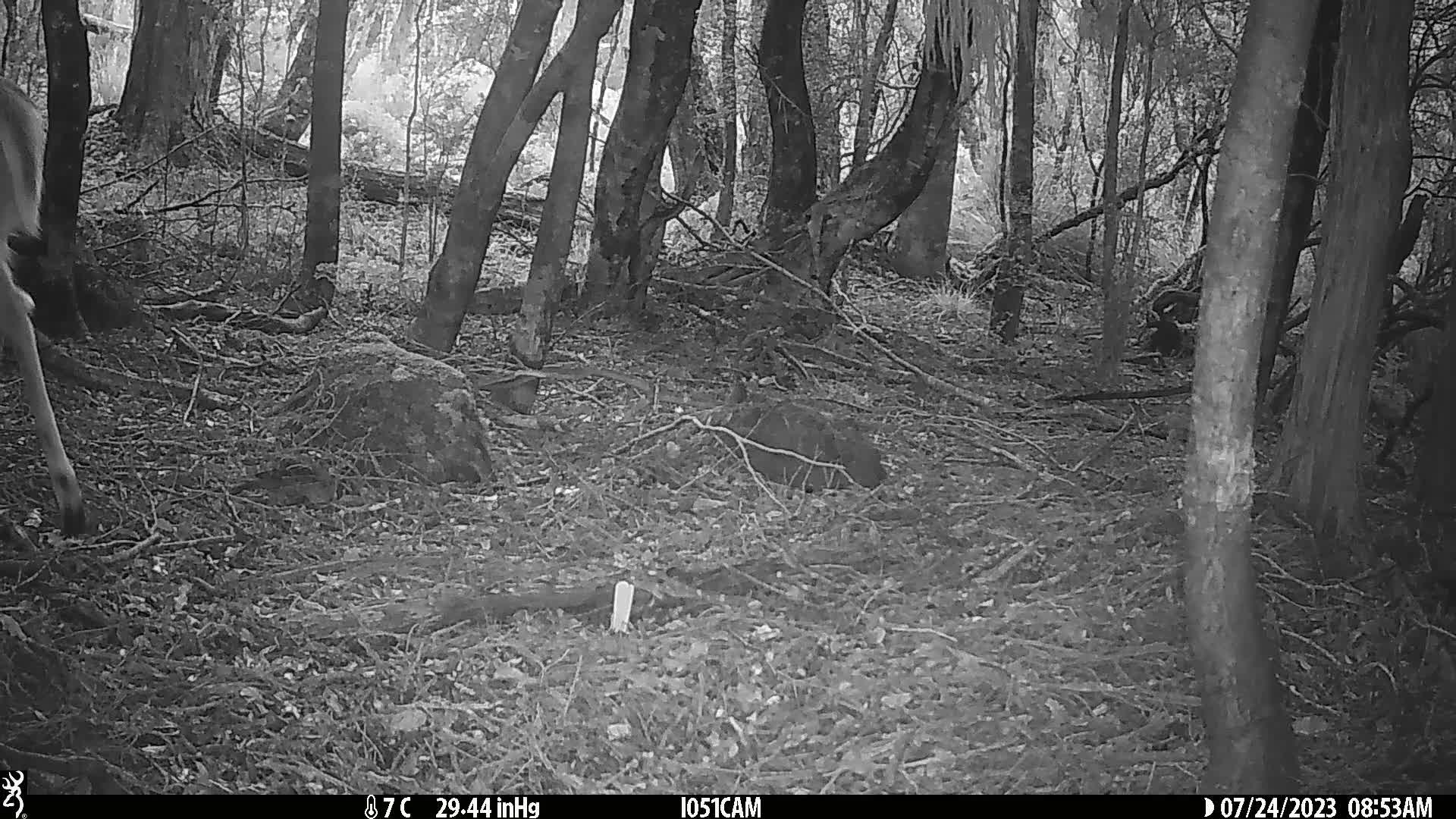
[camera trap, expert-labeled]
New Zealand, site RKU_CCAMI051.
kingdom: Animalia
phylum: Chordata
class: Mammalia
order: Artiodactyla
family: Cervidae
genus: Odocoileus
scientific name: Odocoileus virginianus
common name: white-tailed deer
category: white tailed deer